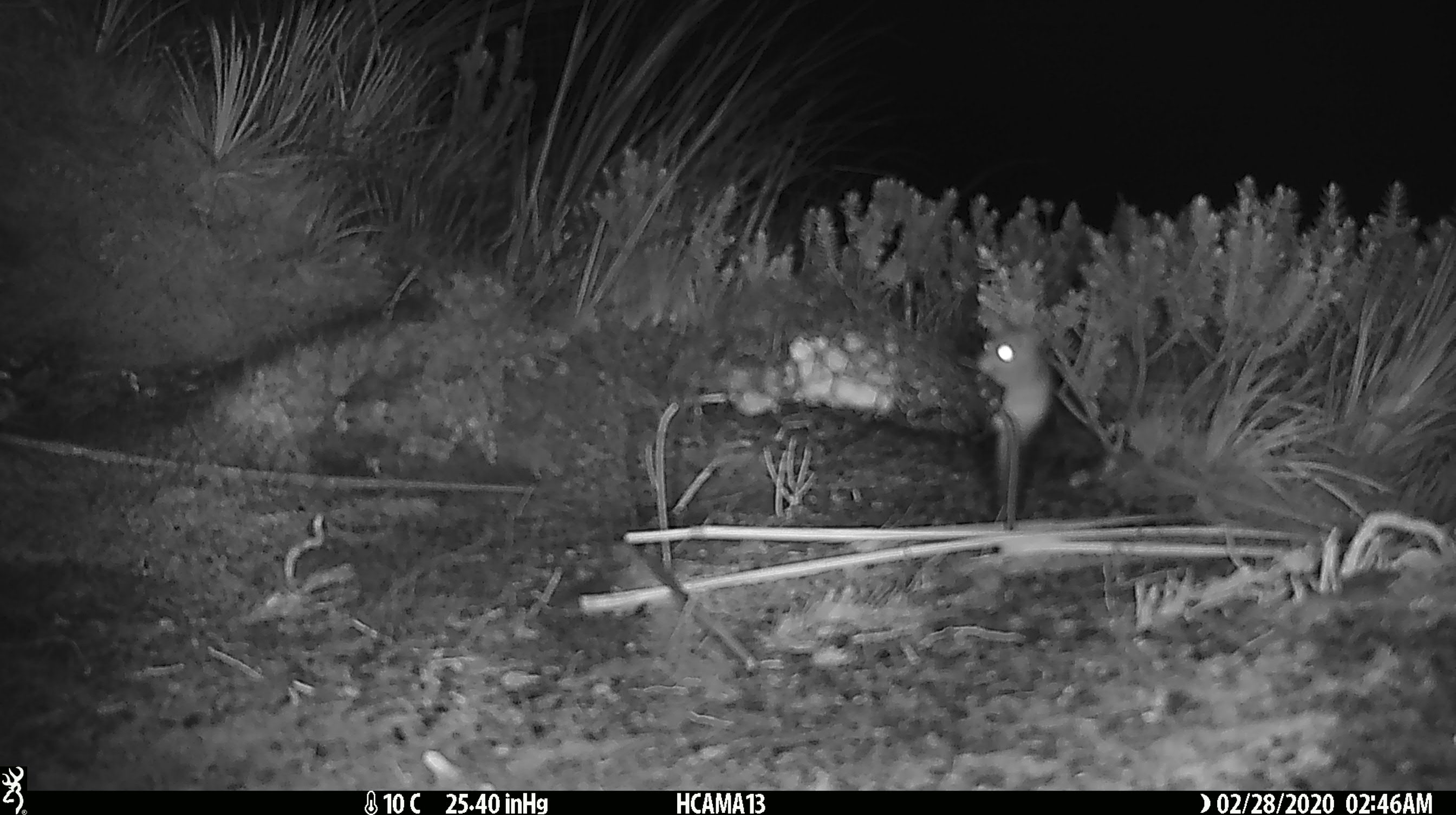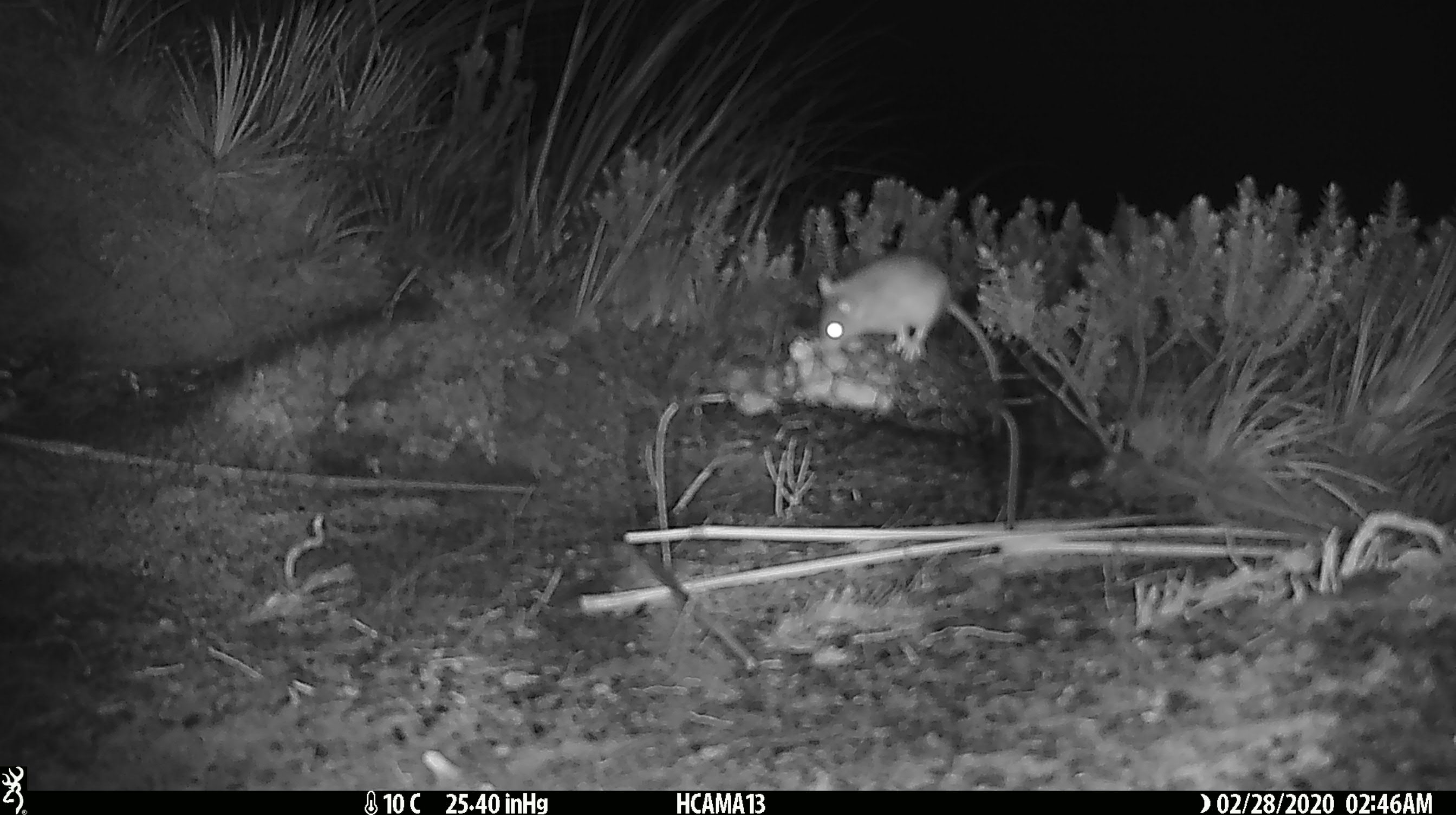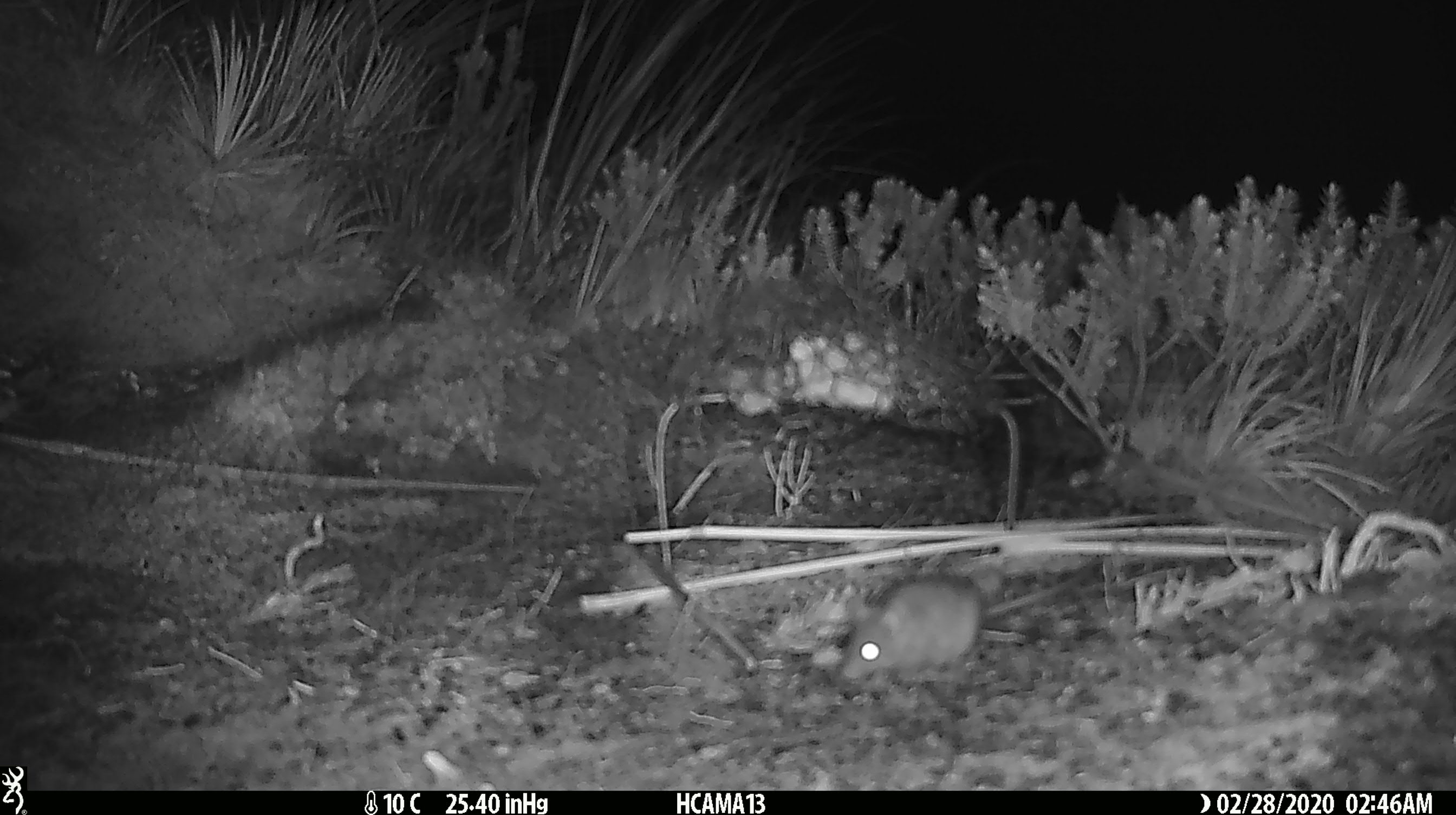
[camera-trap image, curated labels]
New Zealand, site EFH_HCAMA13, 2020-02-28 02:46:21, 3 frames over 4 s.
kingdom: Animalia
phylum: Chordata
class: Mammalia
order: Rodentia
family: Muridae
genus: Mus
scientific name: Mus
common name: mouse